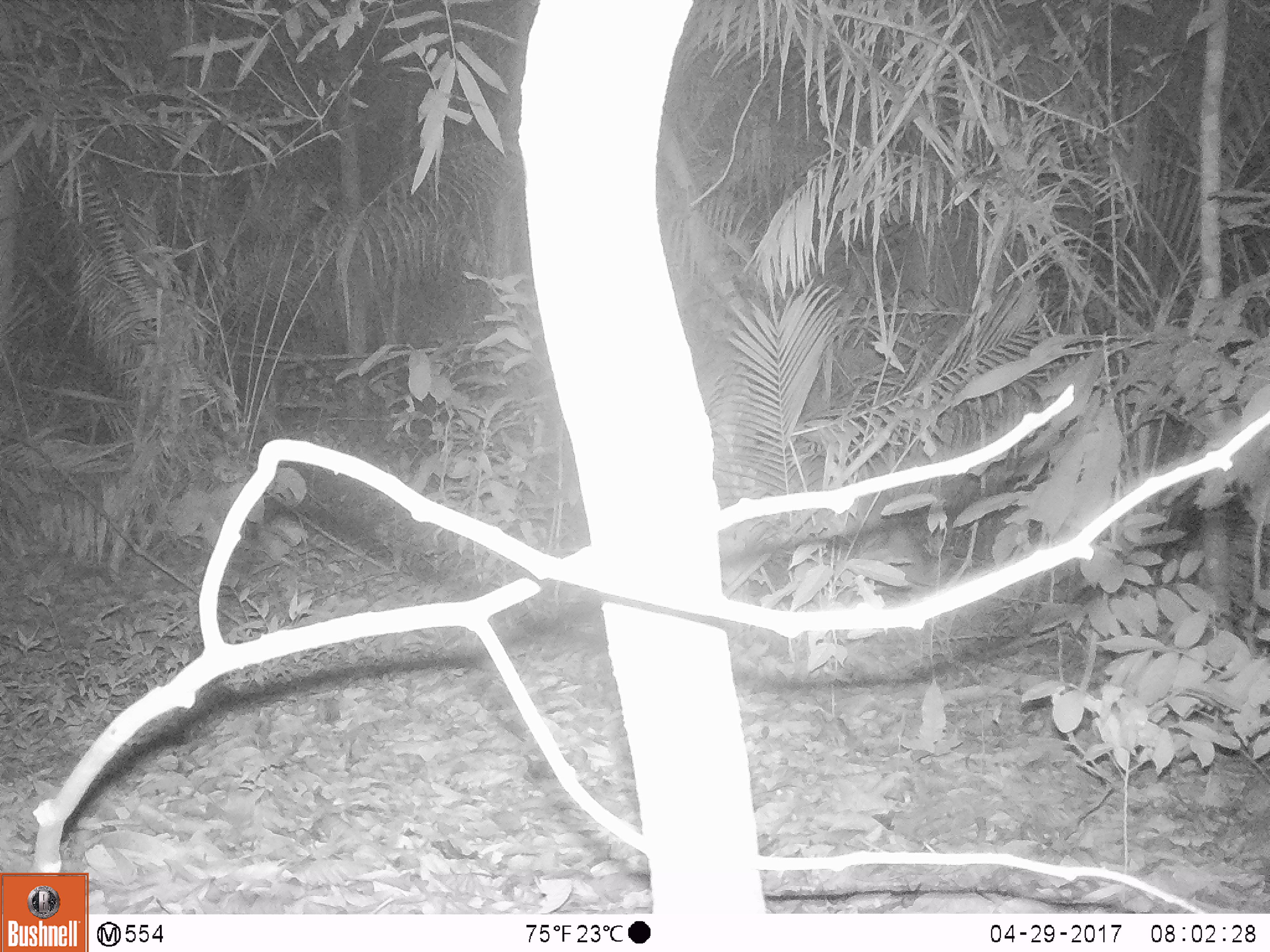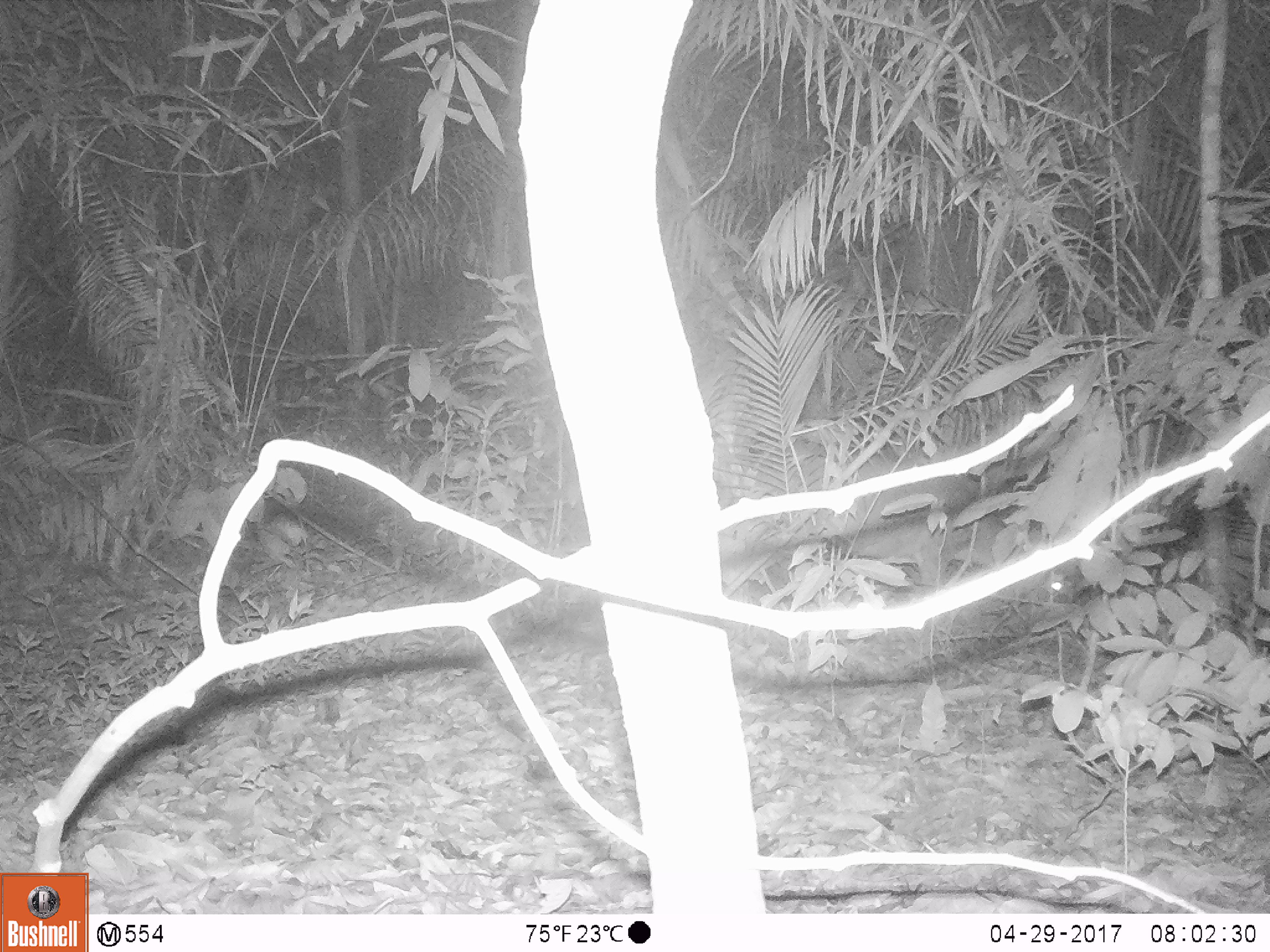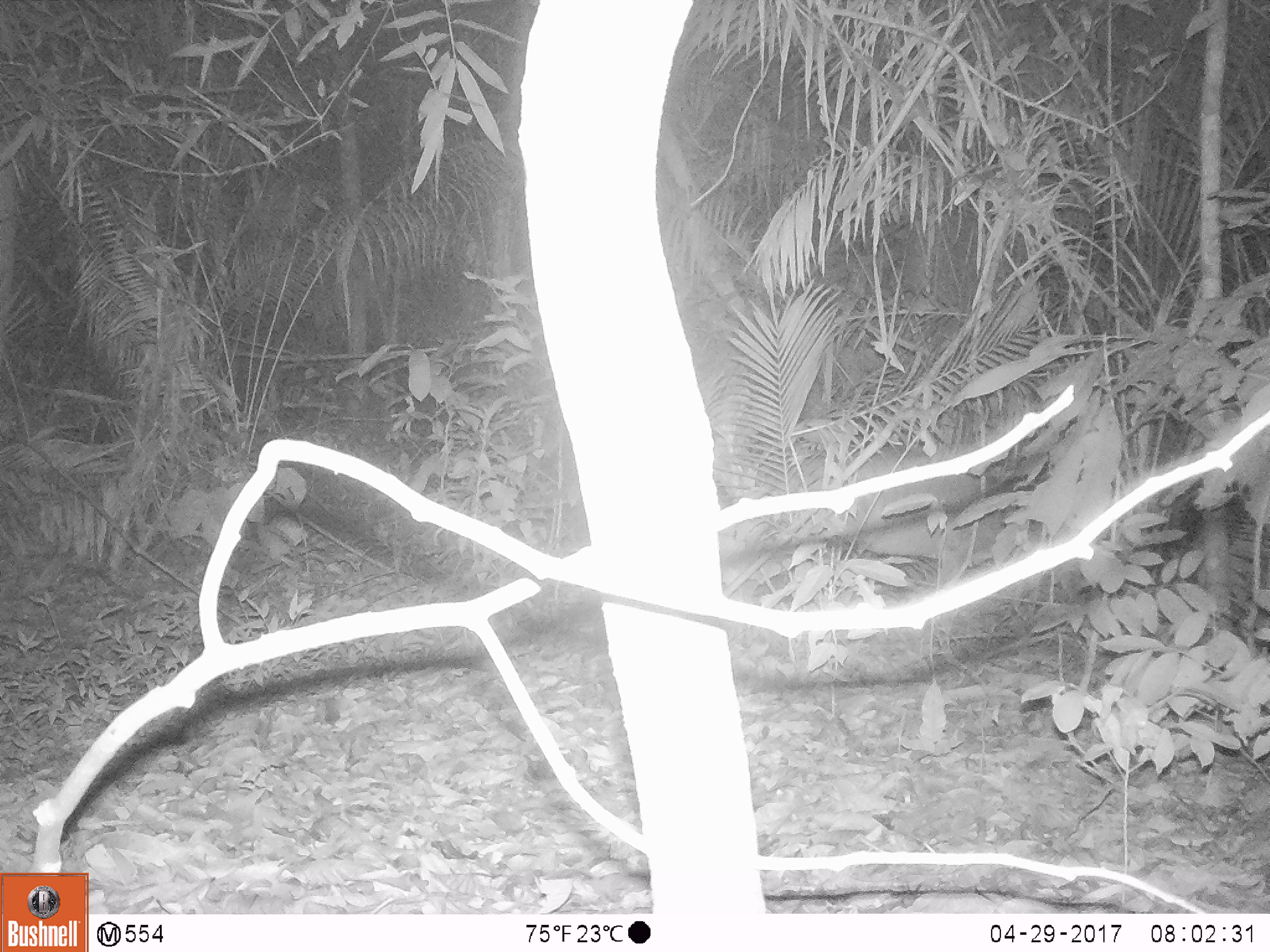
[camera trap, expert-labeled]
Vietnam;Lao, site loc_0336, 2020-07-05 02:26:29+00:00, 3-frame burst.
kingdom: Animalia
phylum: Chordata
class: Mammalia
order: Artiodactyla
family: Cervidae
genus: Muntiacus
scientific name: Muntiacus vuquangensis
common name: large-antlered muntjac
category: large antlered muntjac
Large antlered muntjac (large-antlered muntjac) (Muntiacus vuquangensis). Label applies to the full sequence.